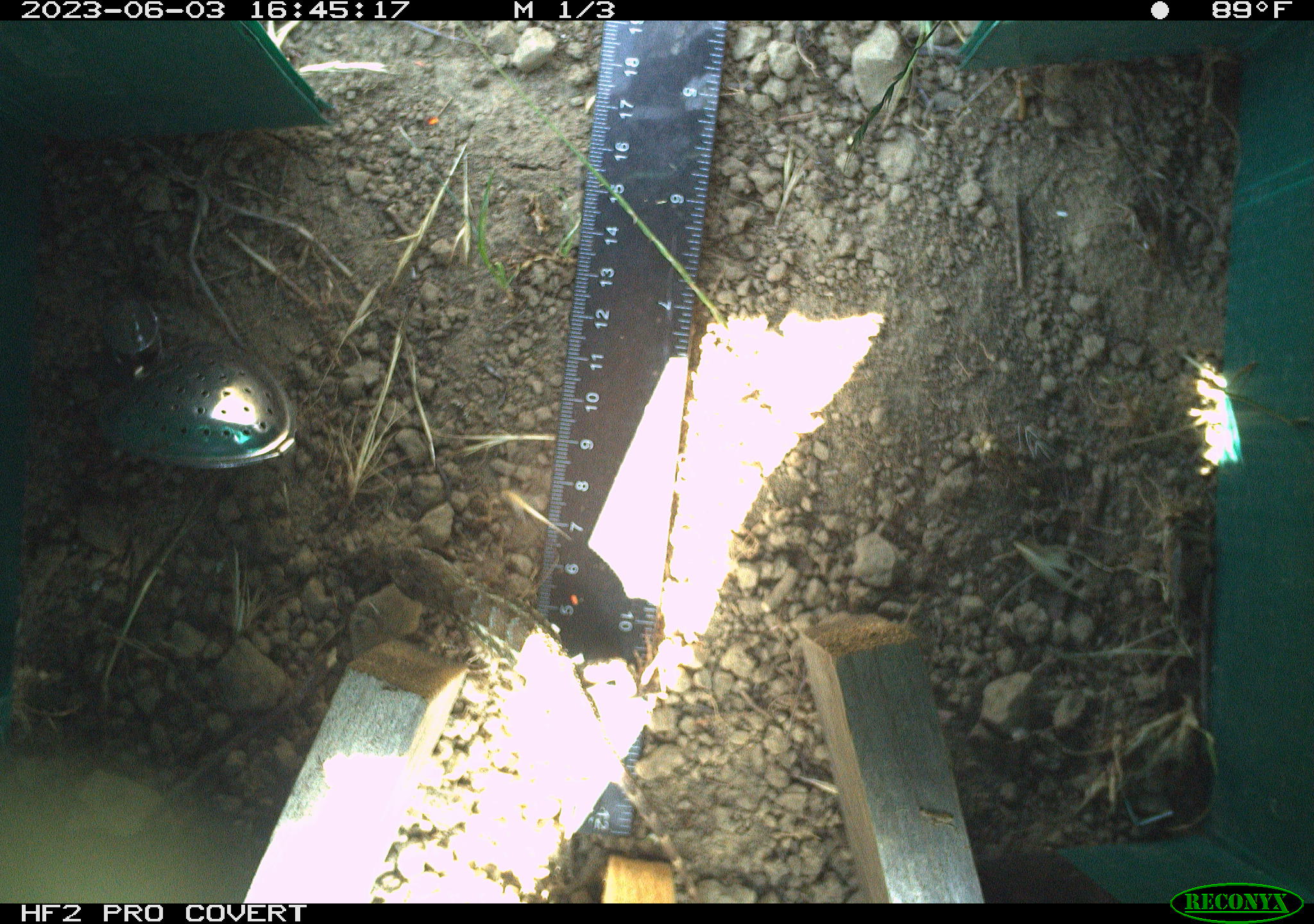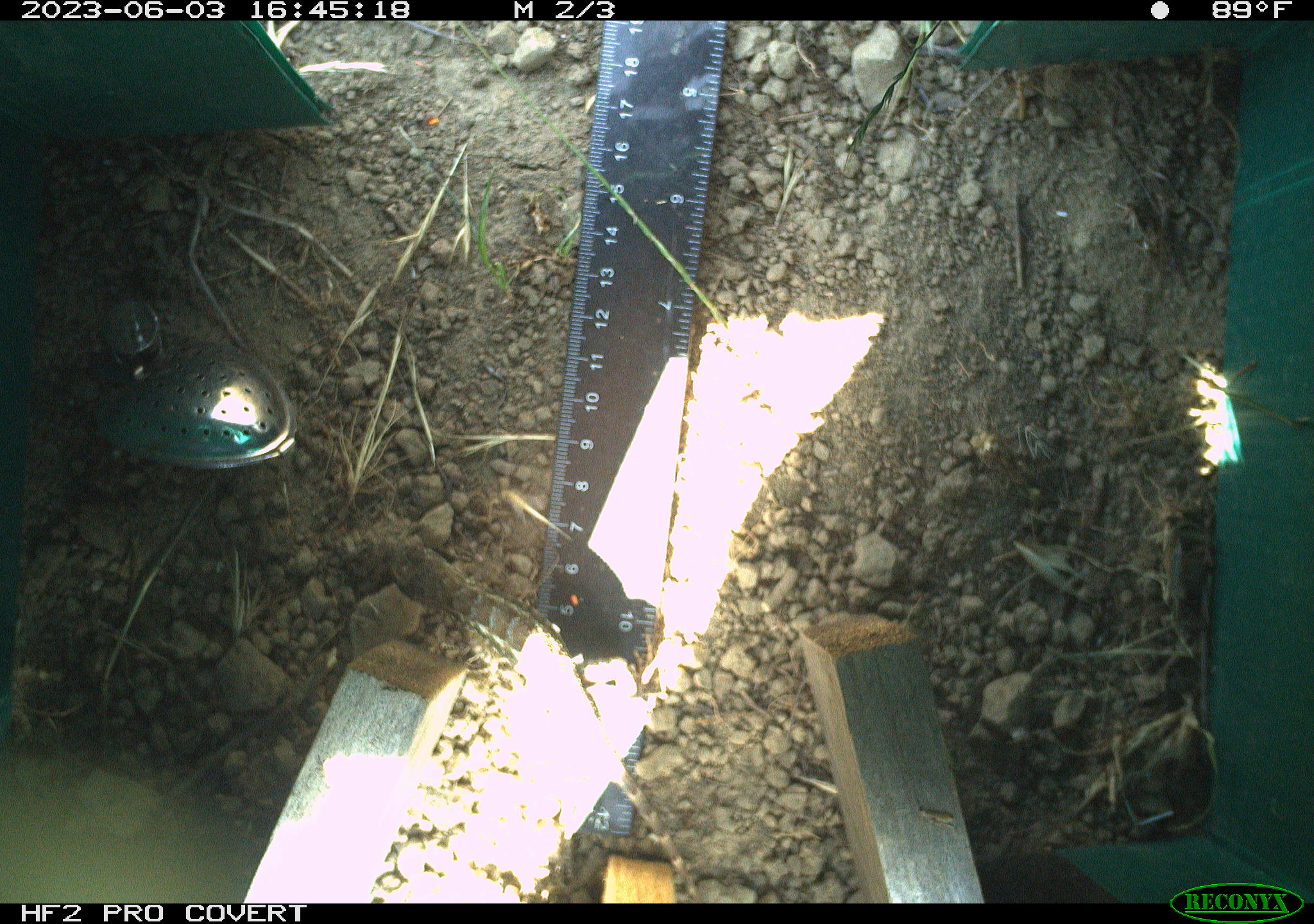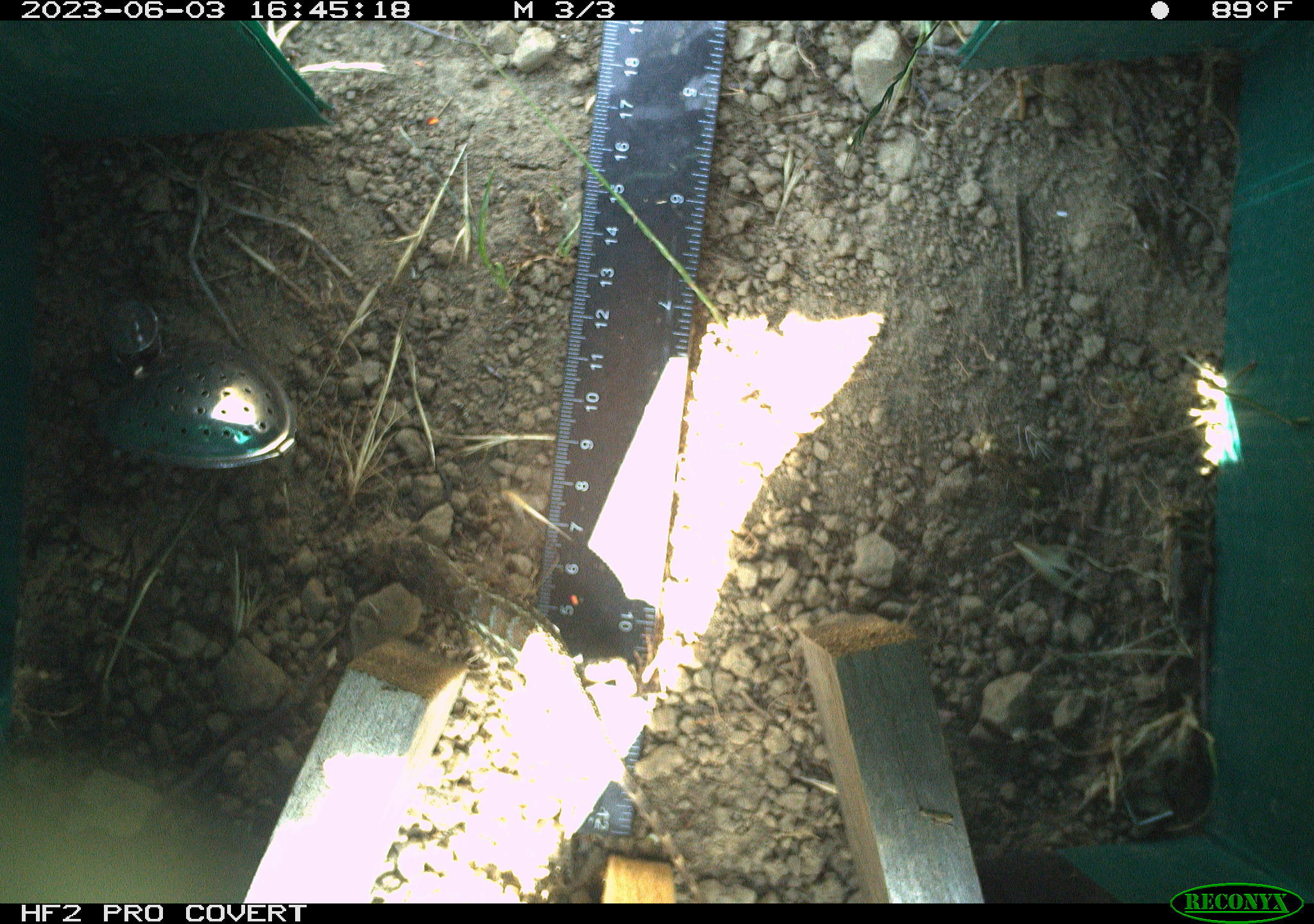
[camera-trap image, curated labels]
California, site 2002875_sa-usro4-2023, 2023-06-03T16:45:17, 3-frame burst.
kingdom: Animalia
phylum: Chordata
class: Reptilia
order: Squamata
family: Phrynosomatidae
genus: Sceloporus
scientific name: Sceloporus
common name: spiny lizards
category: sceloporus species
Sceloporus species (spiny lizards) (Sceloporus).